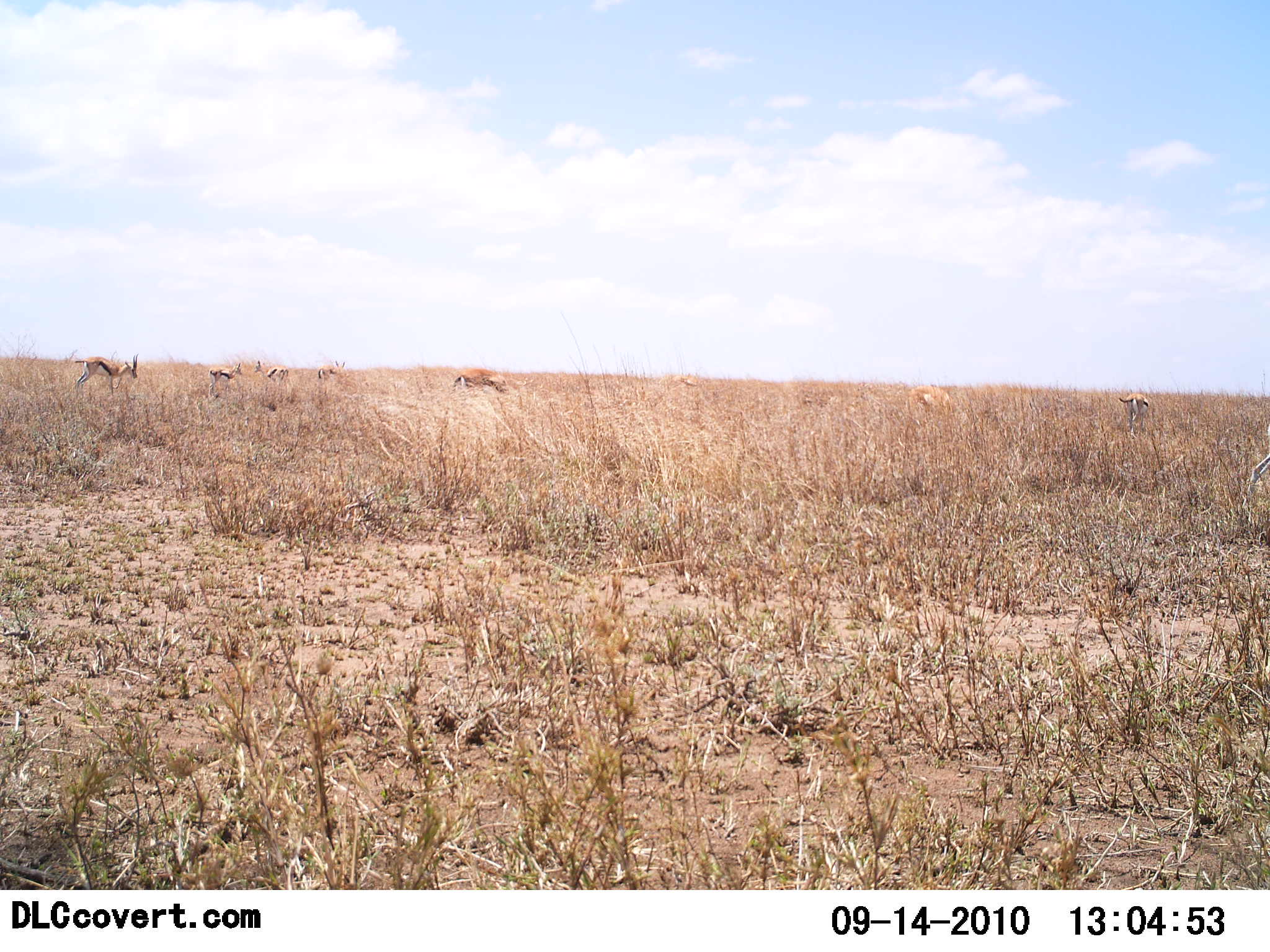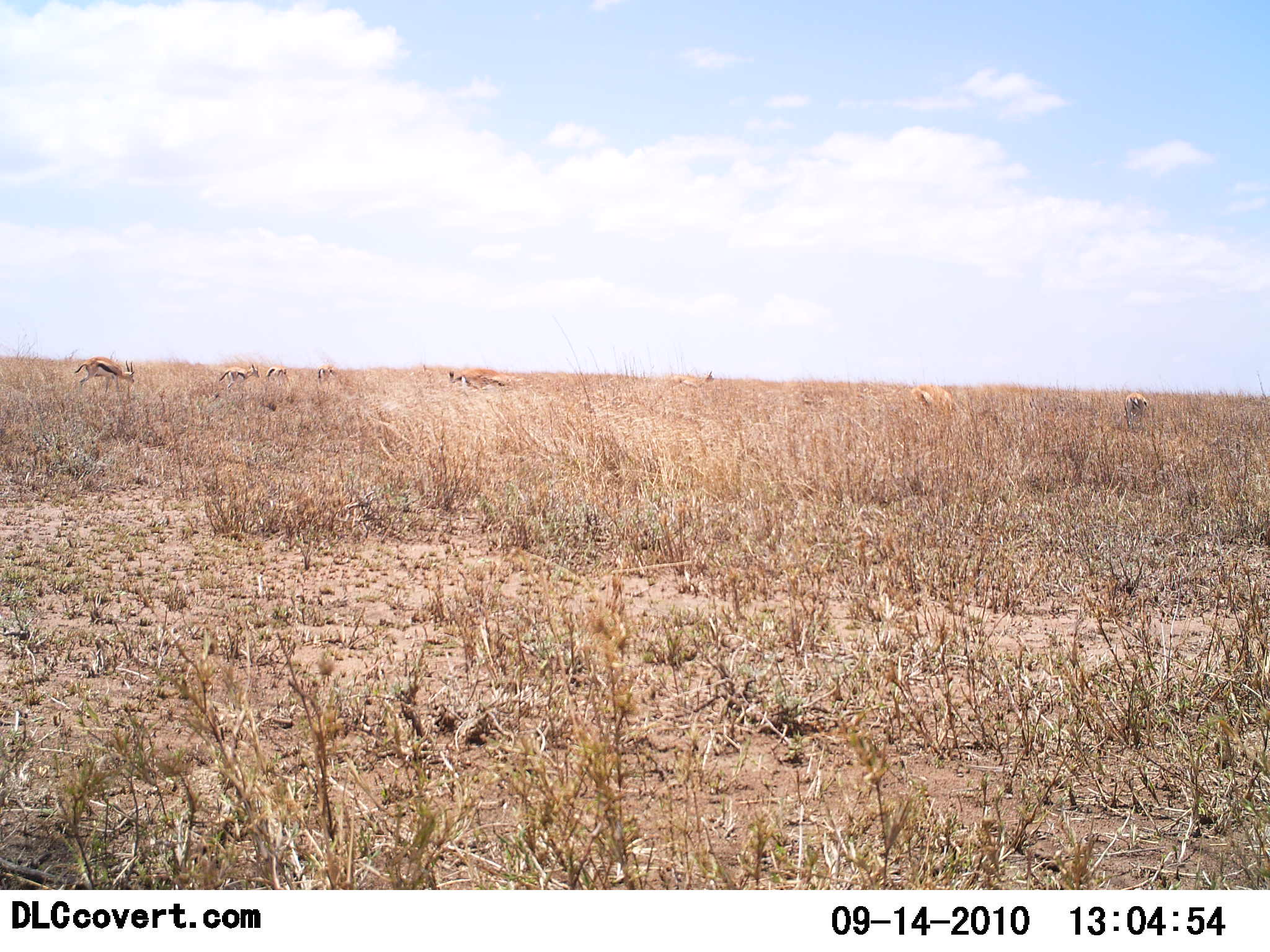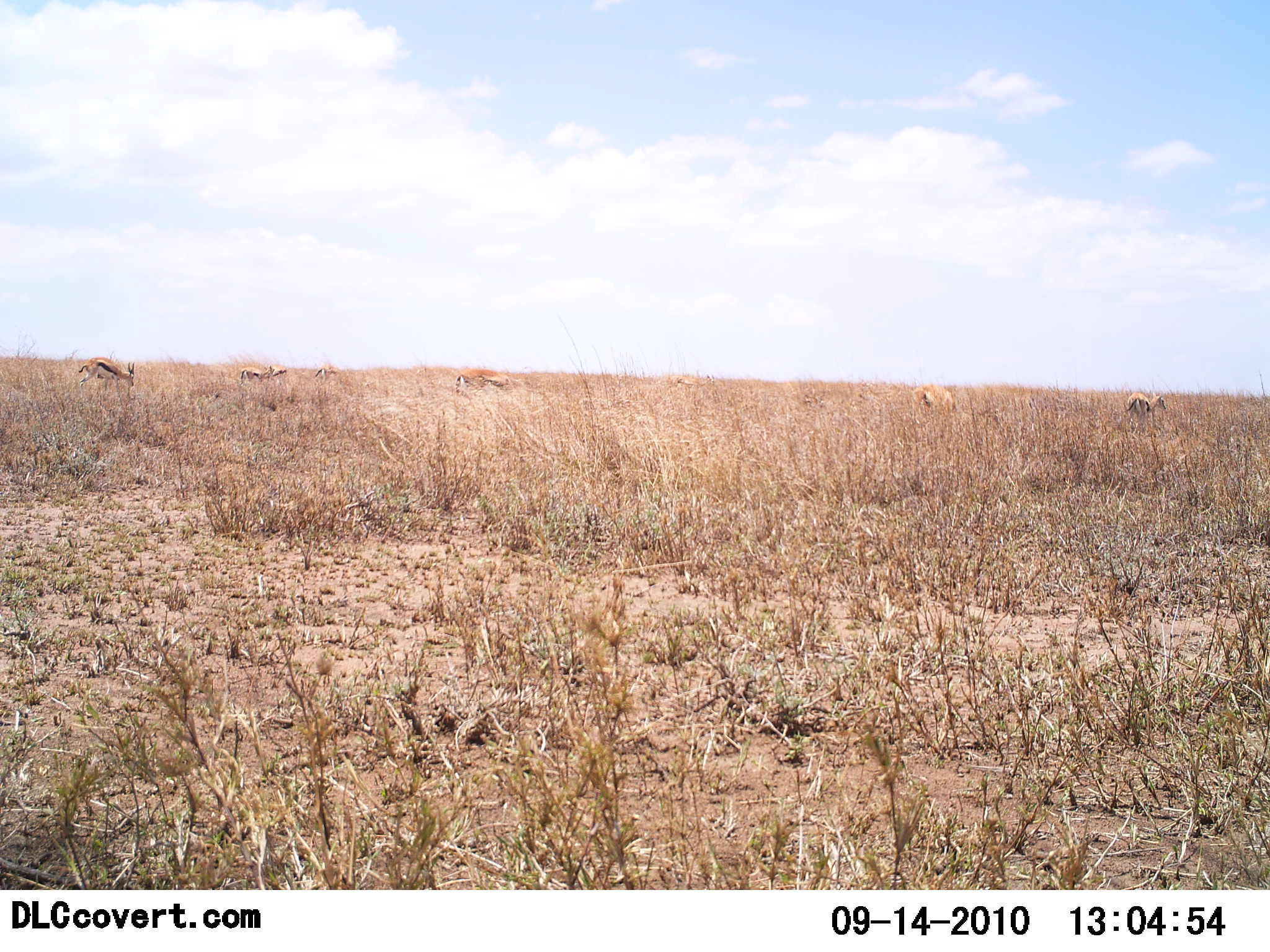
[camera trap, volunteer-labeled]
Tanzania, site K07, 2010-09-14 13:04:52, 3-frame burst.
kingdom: Animalia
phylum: Chordata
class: Mammalia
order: Artiodactyla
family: Bovidae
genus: Eudorcas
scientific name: Eudorcas thomsonii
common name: thomson's gazelle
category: gazellethomsons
Gazellethomsons (thomson's gazelle) (Eudorcas thomsonii), count 8. Behavior (volunteer vote fractions): standing 53%, resting 0%, moving 40%, interacting 0%. Young present (vote fraction): 0%. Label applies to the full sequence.